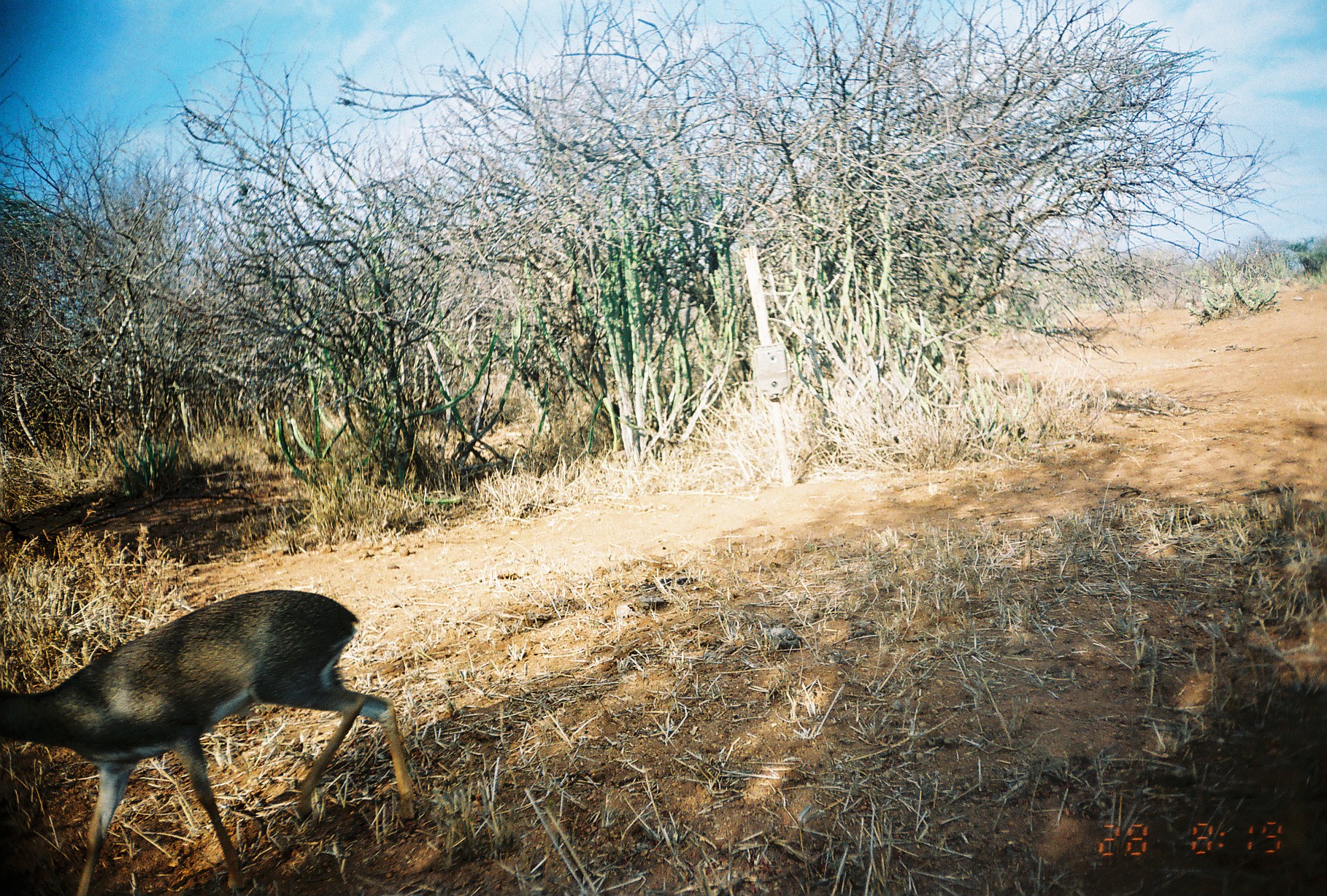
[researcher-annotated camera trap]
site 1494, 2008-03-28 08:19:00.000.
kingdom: Animalia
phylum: Chordata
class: Mammalia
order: Artiodactyla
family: Bovidae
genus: Madoqua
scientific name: Madoqua guentheri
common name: günther's dik-dik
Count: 1.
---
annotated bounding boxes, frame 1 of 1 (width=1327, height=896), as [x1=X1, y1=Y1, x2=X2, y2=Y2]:
madoqua guentheri: [x1=0, y1=587, x2=417, y2=896]